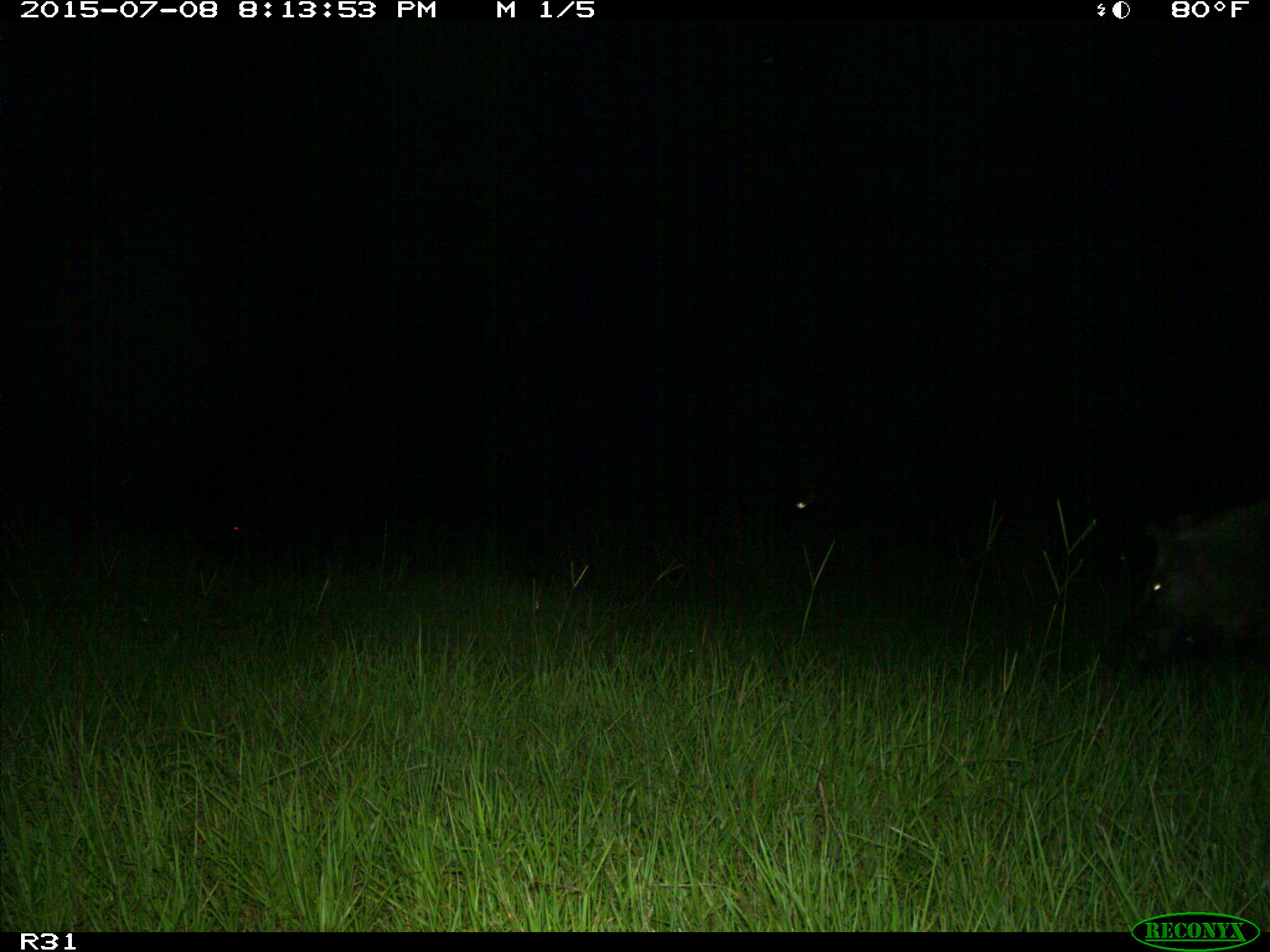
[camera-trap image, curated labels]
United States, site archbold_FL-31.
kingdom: Animalia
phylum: Chordata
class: Mammalia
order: Artiodactyla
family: Suidae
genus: Sus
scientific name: Sus scrofa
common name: wild boar